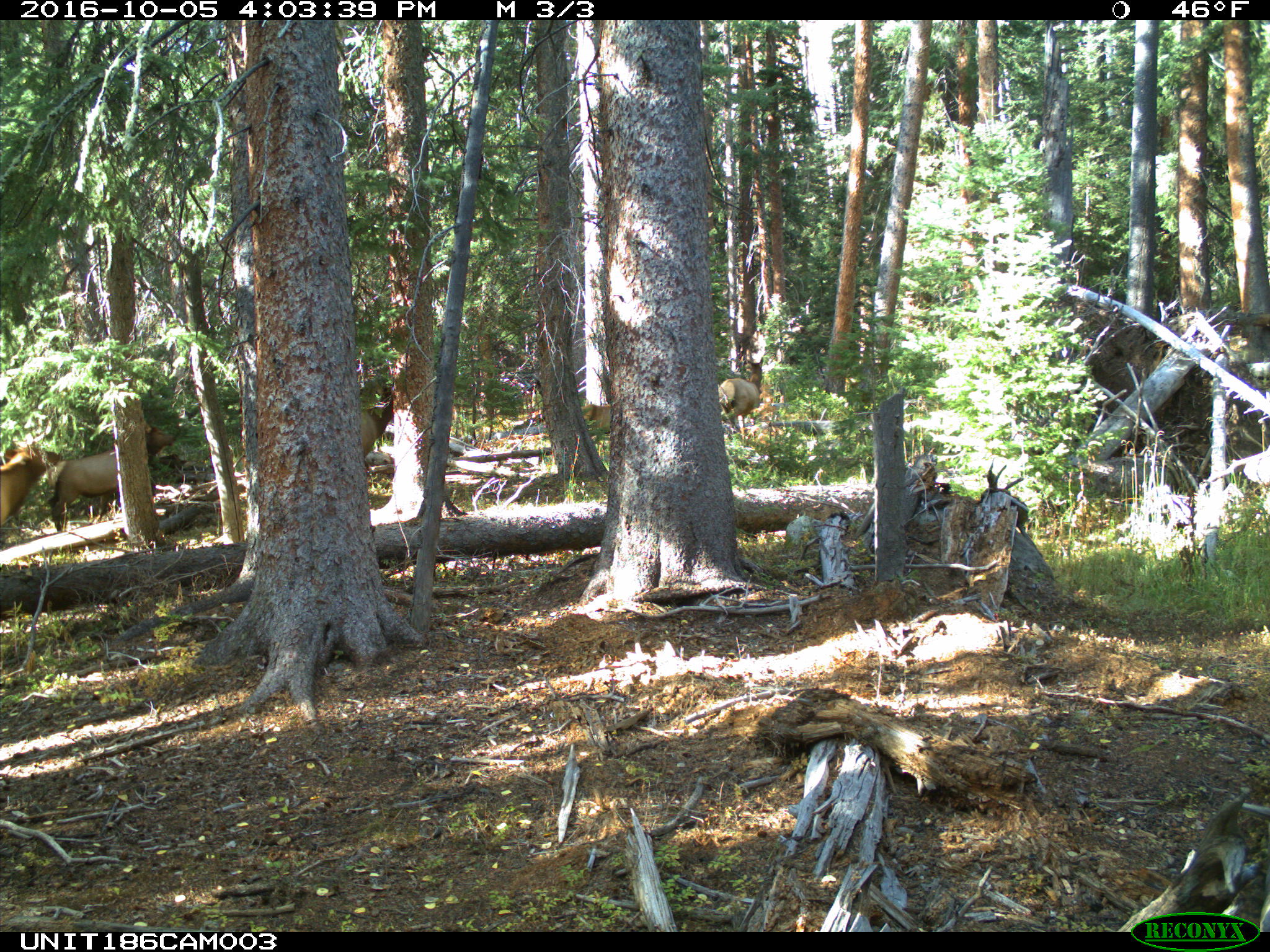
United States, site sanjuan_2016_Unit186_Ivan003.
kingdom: Animalia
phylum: Chordata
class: Mammalia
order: Artiodactyla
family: Cervidae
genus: Cervus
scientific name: Cervus elaphus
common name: red deer